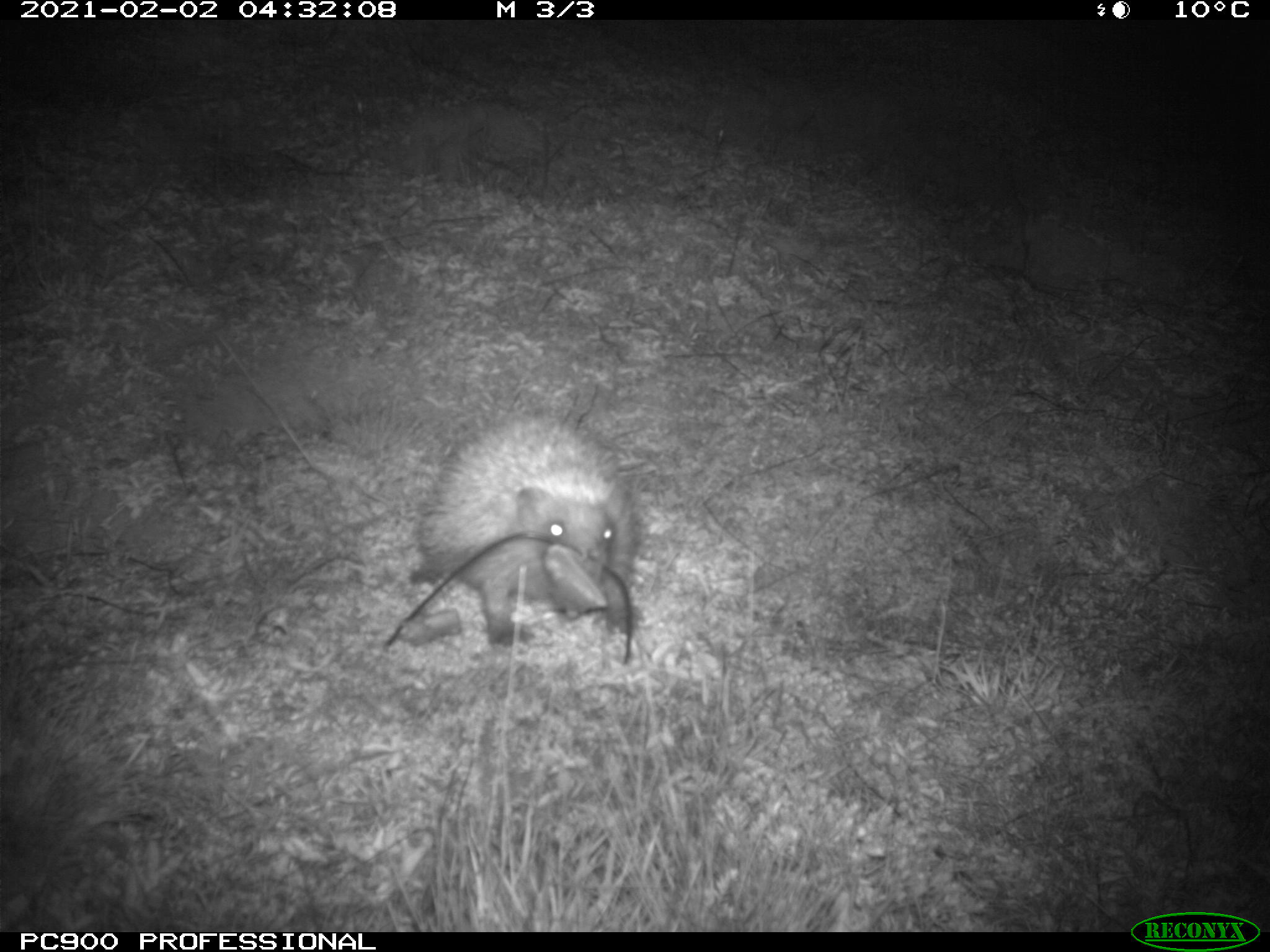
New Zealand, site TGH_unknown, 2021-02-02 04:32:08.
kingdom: Animalia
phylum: Chordata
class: Mammalia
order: Eulipotyphla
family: Erinaceidae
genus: Erinaceus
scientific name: Erinaceus europaeus europaeus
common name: european hedgehog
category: hedgehog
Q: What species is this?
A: Hedgehog (european hedgehog) (Erinaceus europaeus europaeus).